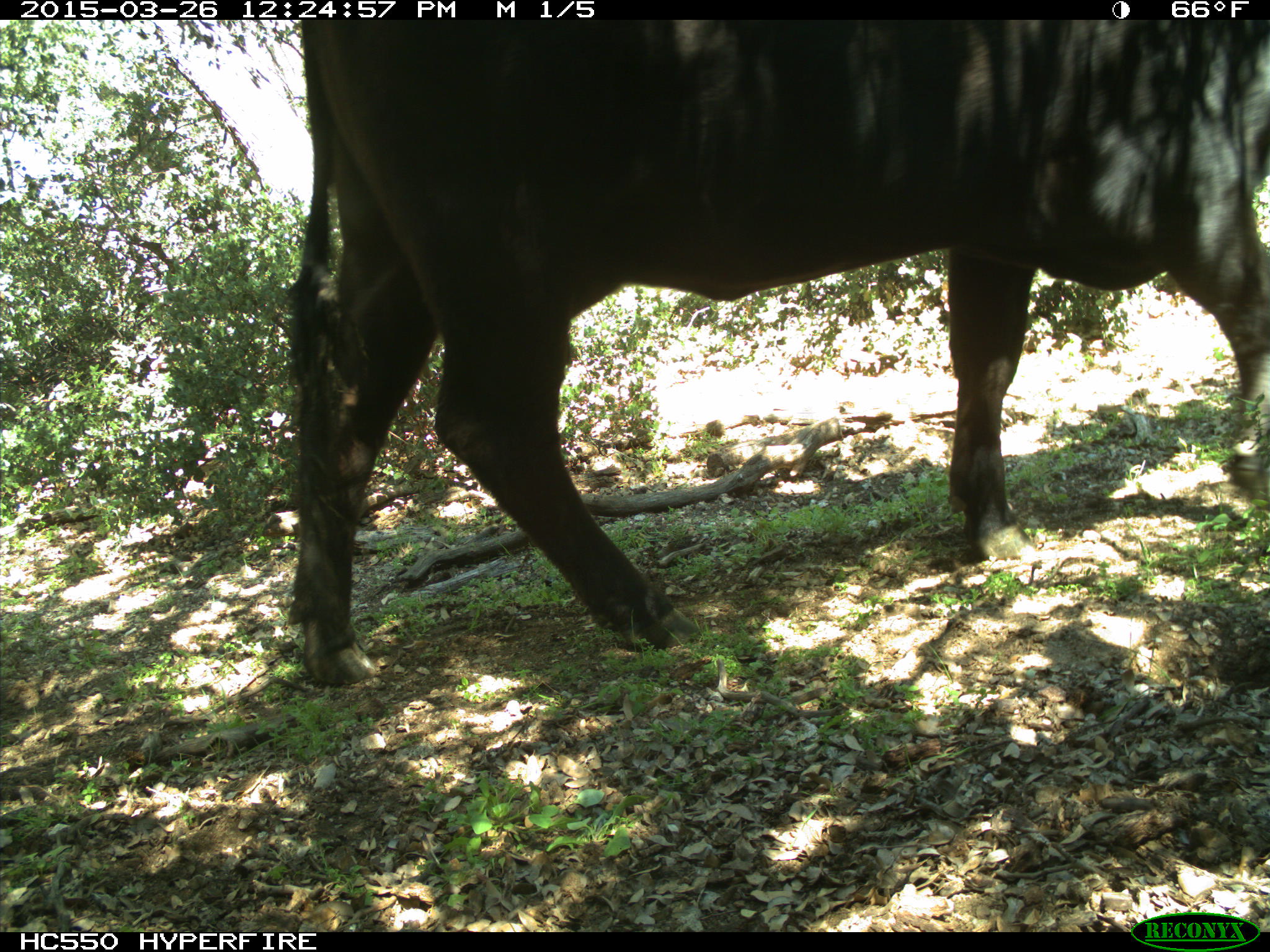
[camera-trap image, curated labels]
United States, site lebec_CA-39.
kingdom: Animalia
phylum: Chordata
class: Mammalia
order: Artiodactyla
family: Bovidae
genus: Bos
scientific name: Bos taurus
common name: domestic cow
Bos taurus (domestic cow).